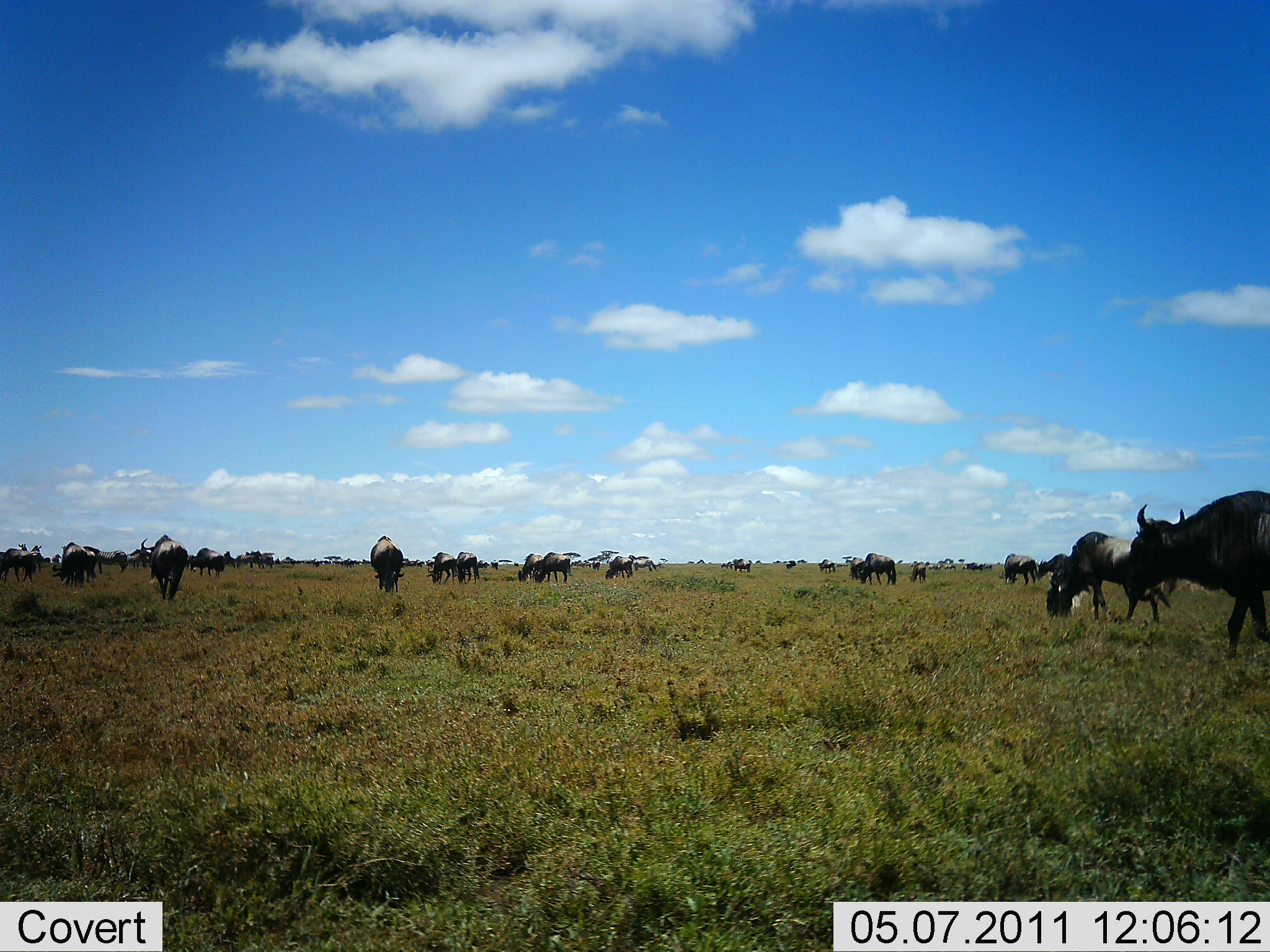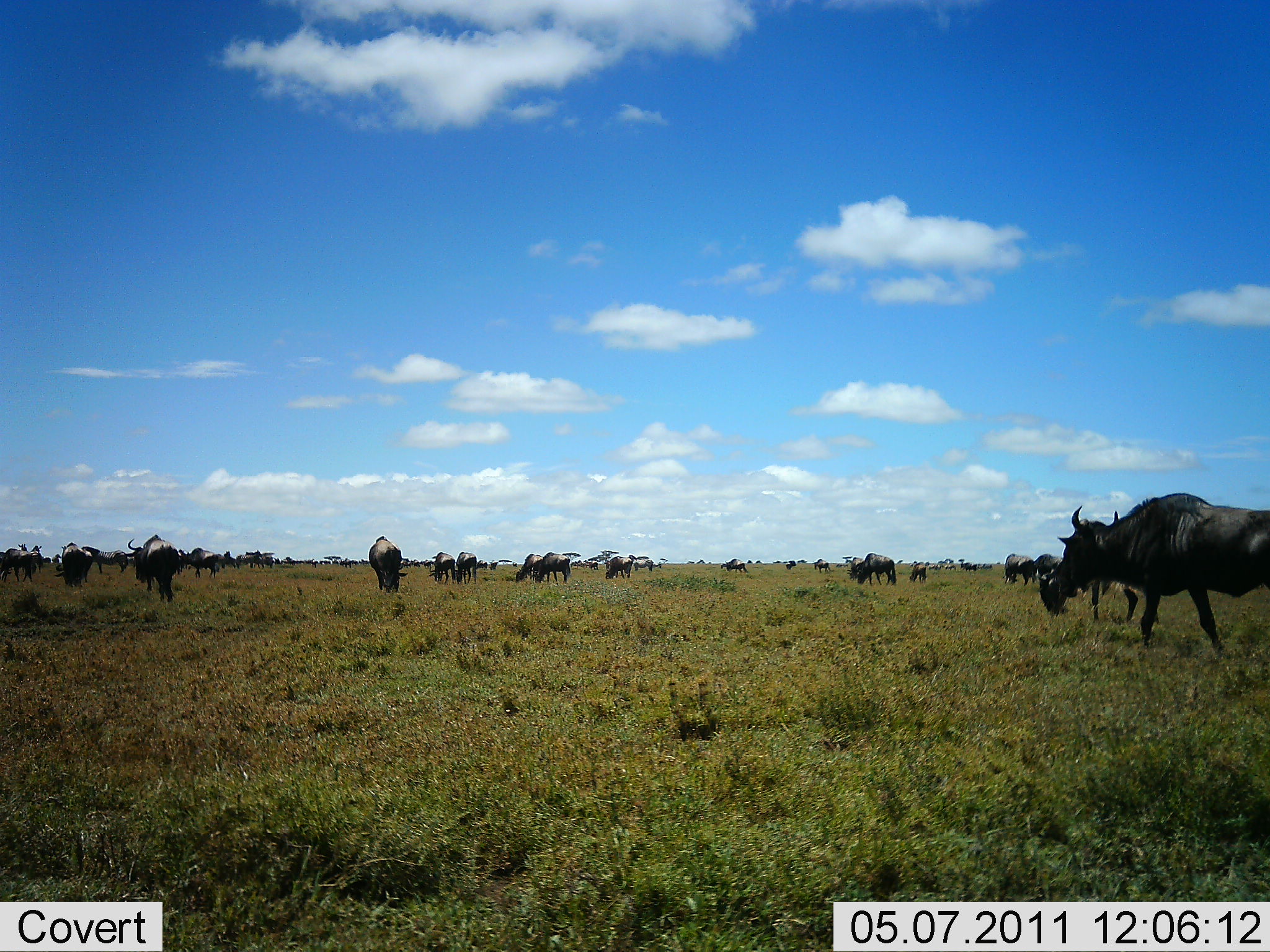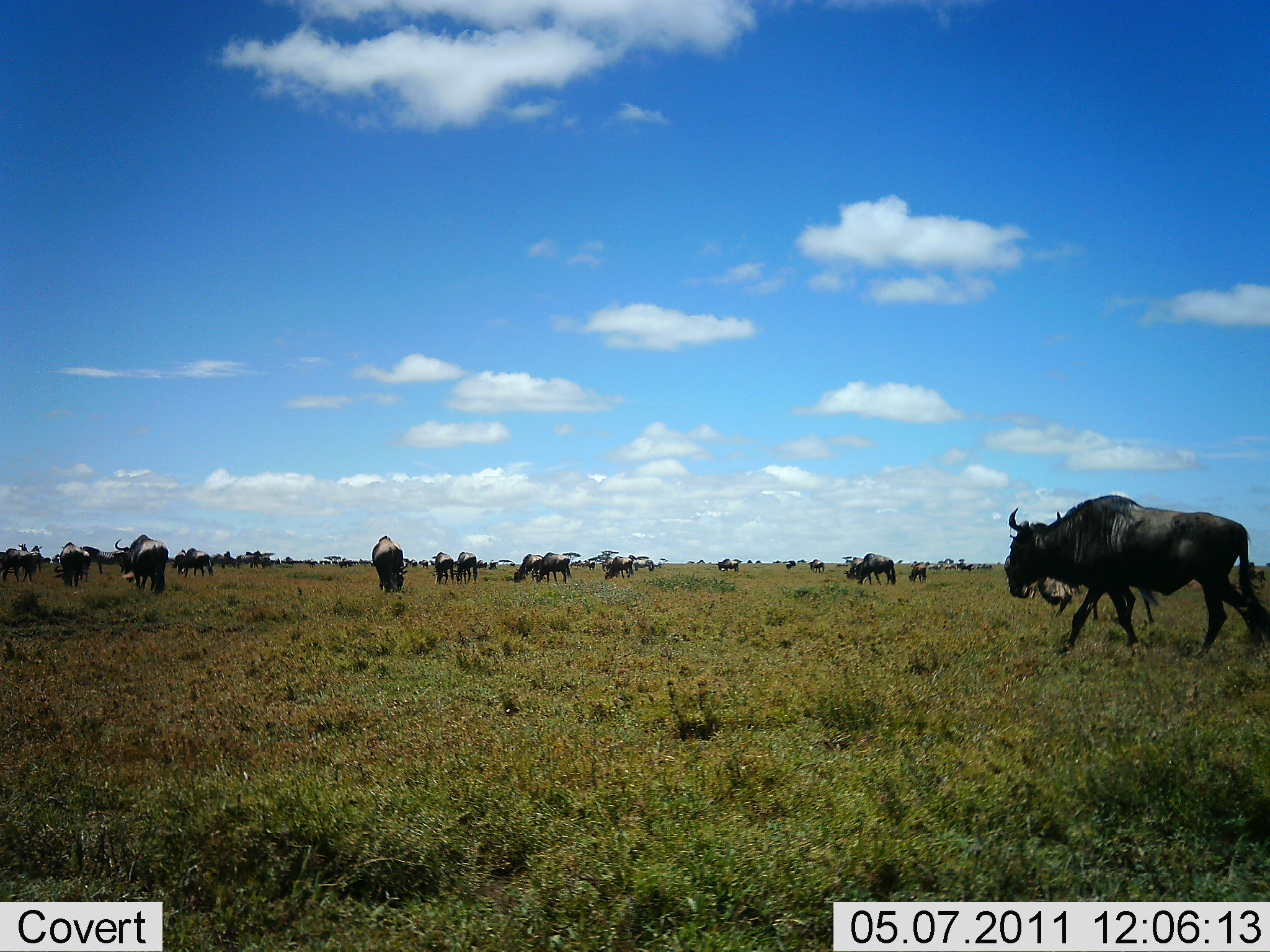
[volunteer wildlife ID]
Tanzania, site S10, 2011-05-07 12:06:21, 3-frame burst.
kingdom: Animalia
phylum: Chordata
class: Mammalia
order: Artiodactyla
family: Bovidae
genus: Connochaetes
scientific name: Connochaetes taurinus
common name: blue wildebeest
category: wildebeest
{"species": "wildebeest (blue wildebeest) (Connochaetes taurinus)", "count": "11-50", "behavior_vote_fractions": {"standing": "42%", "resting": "0%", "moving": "83%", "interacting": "0%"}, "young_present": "8%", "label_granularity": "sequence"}